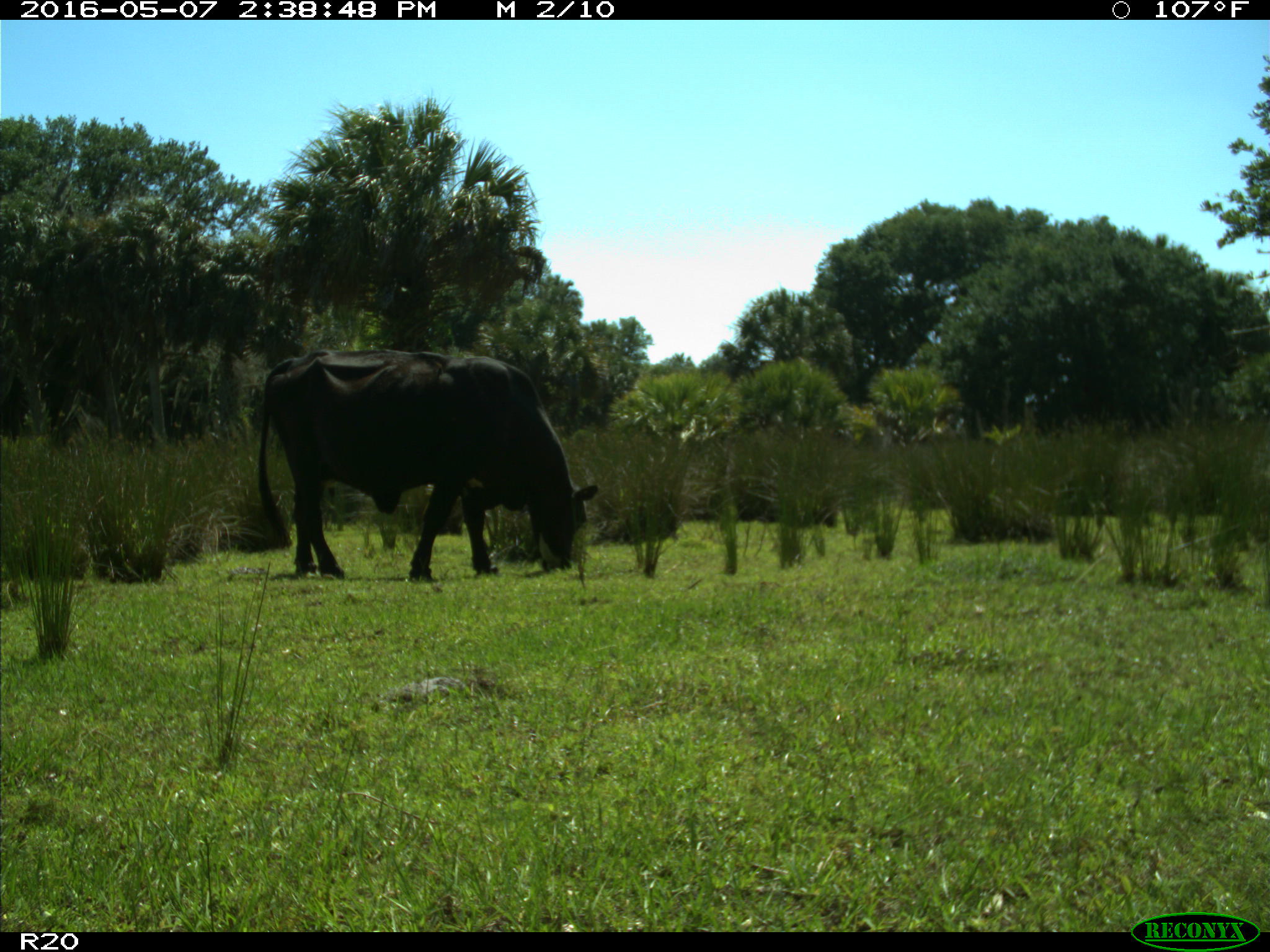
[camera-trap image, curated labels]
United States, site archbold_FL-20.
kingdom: Animalia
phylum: Chordata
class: Mammalia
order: Artiodactyla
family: Bovidae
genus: Bos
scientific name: Bos taurus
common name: domestic cow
Bos taurus (domestic cow).